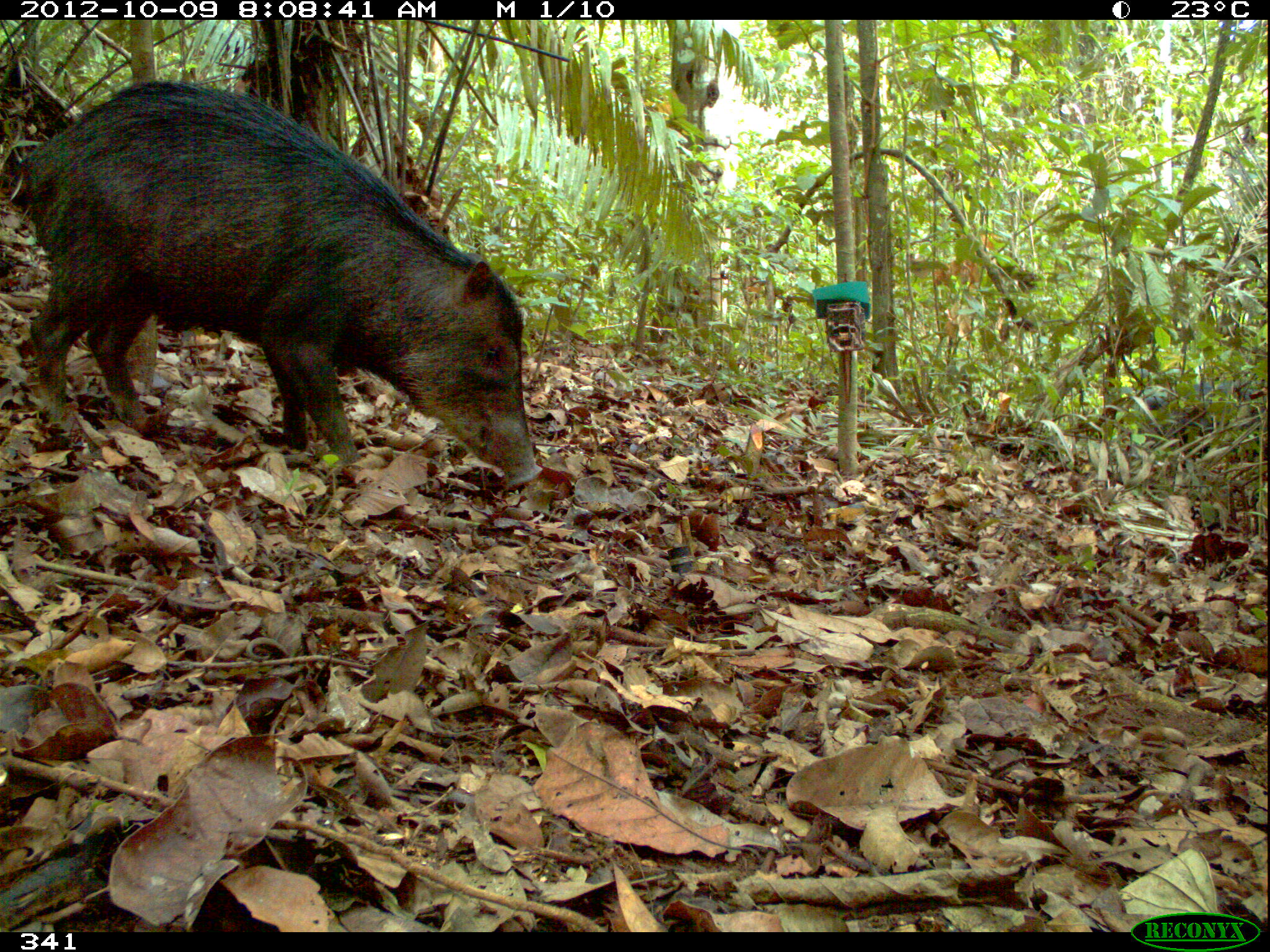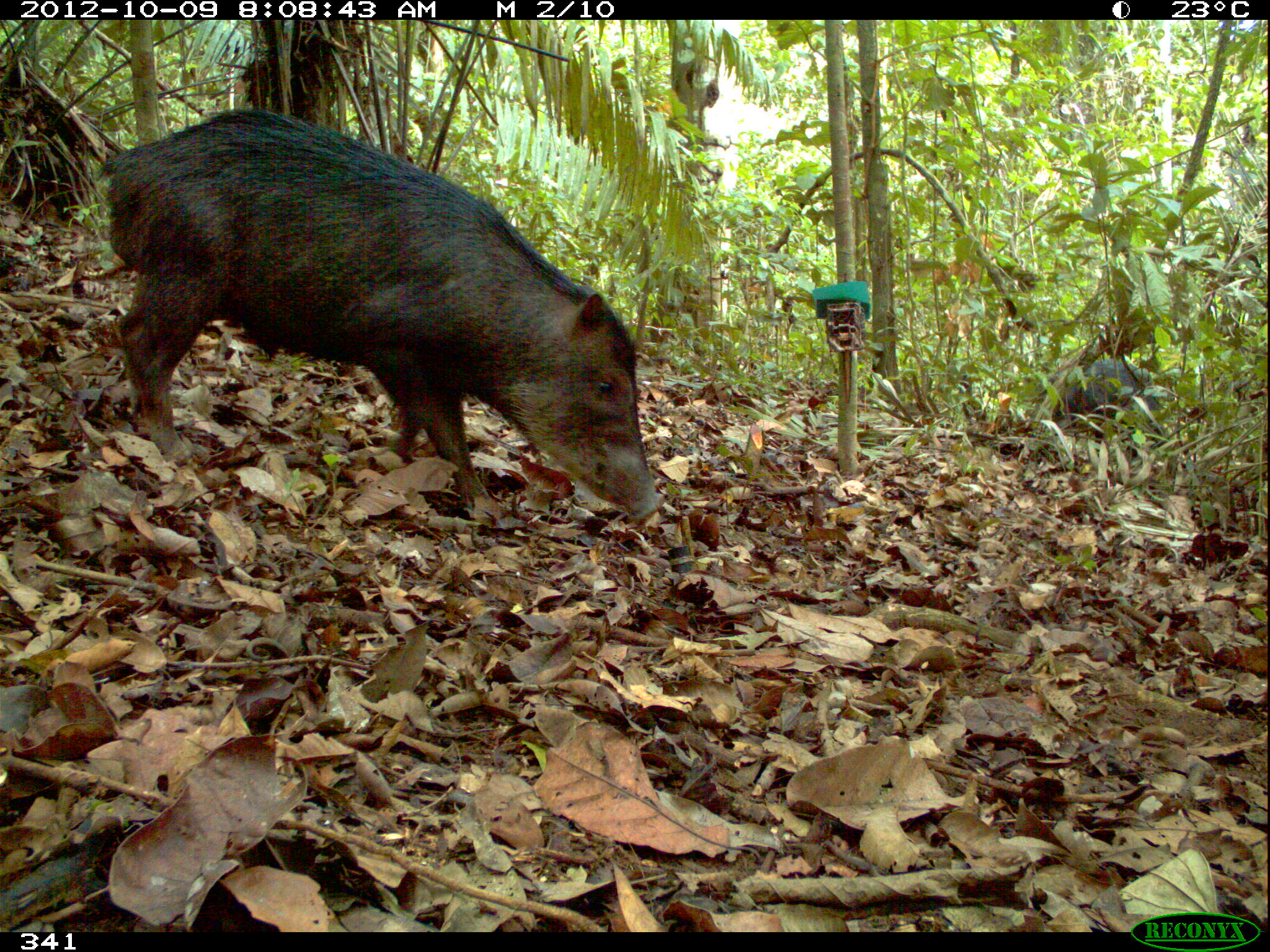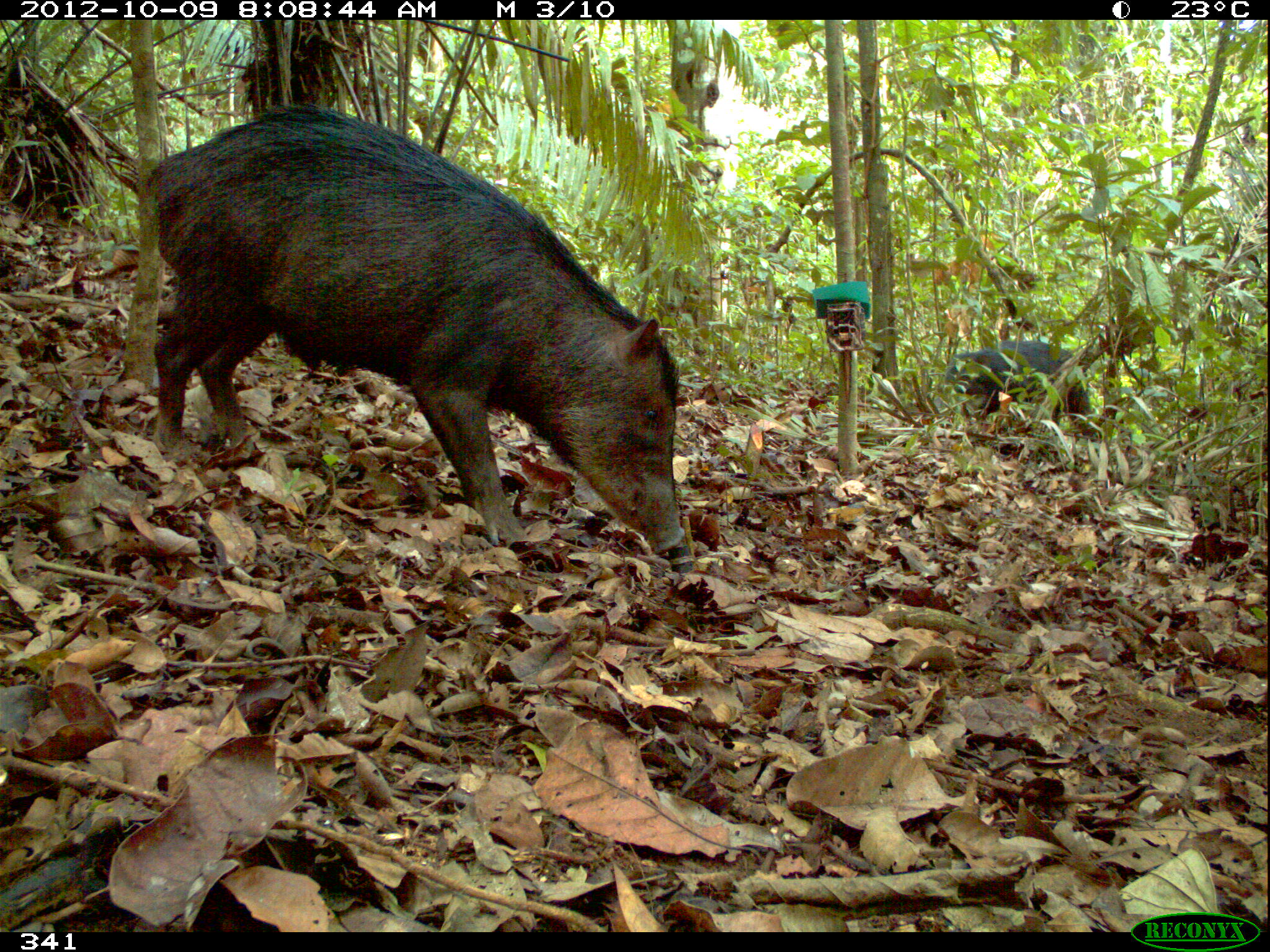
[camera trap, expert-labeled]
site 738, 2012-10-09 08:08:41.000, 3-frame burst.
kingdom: Animalia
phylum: Chordata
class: Mammalia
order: Artiodactyla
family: Tayassuidae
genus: Tayassu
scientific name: Tayassu pecari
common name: white-lipped peccary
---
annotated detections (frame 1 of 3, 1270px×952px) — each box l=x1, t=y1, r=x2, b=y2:
tayassu pecari: l=13, t=80, r=543, b=490; l=1127, t=375, r=1270, b=466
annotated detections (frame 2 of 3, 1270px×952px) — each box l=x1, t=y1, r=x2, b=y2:
tayassu pecari: l=93, t=105, r=666, b=530; l=1046, t=348, r=1169, b=429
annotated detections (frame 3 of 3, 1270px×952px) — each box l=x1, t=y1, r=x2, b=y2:
tayassu pecari: l=146, t=105, r=686, b=555; l=942, t=337, r=1089, b=422